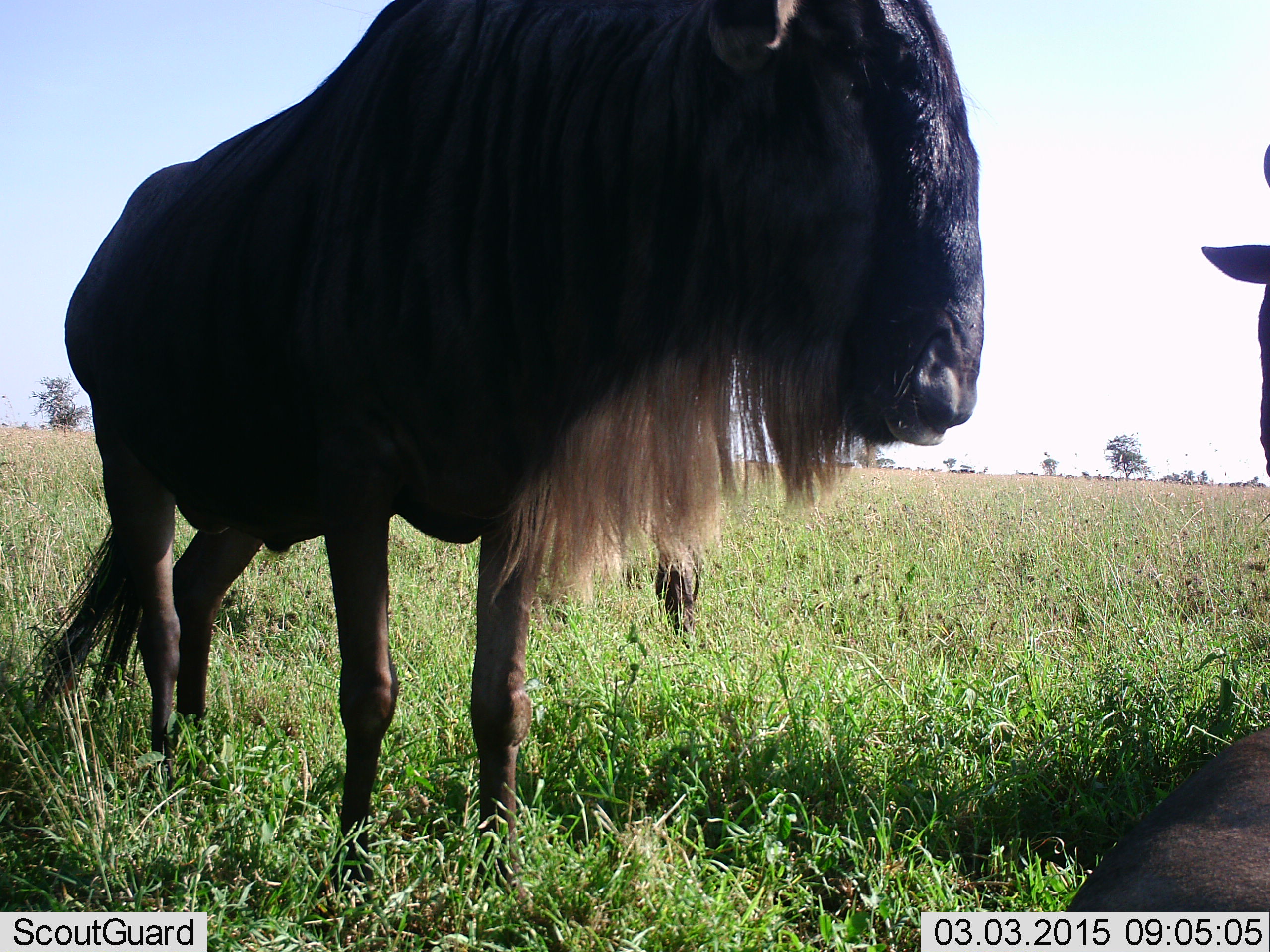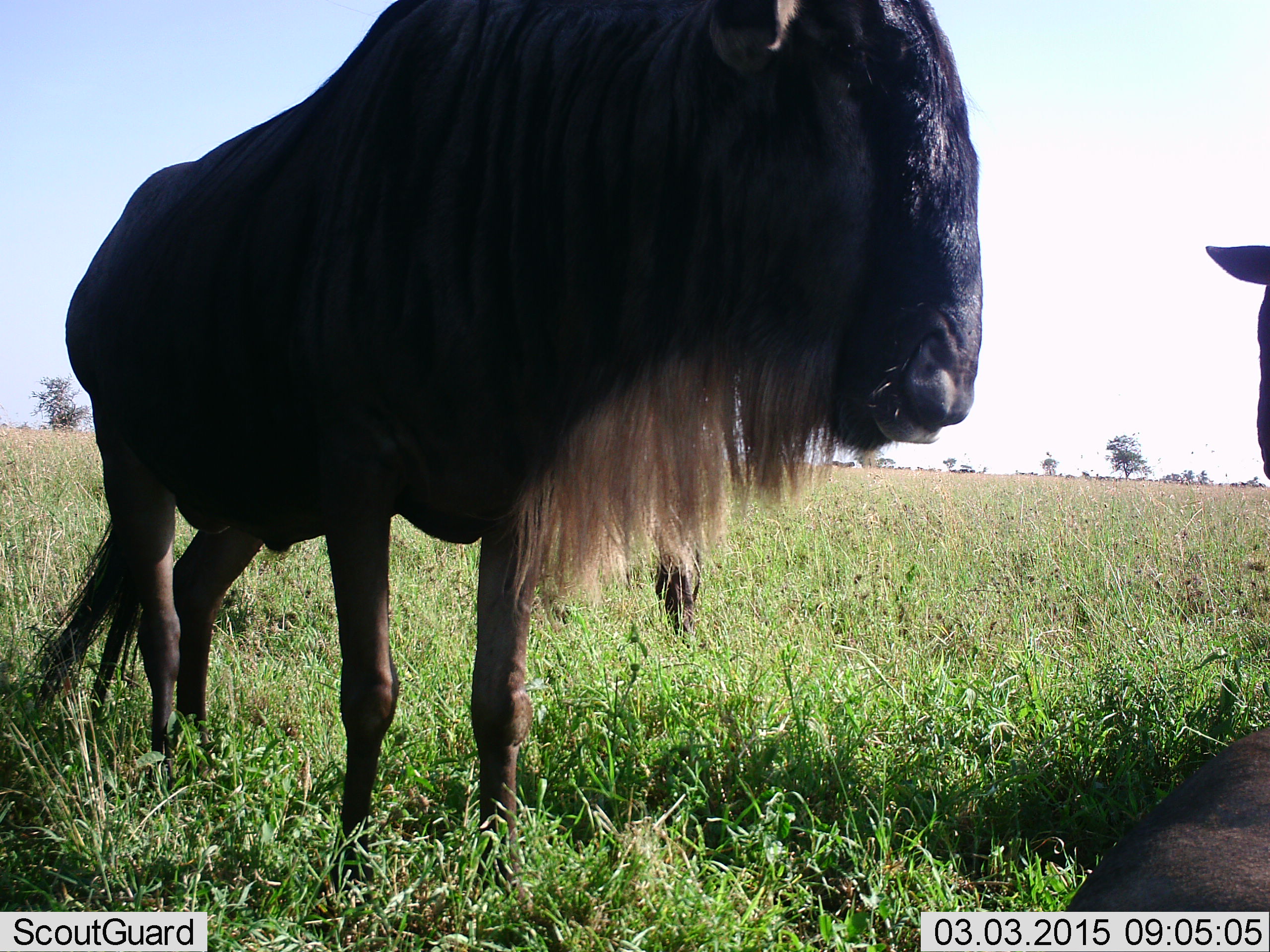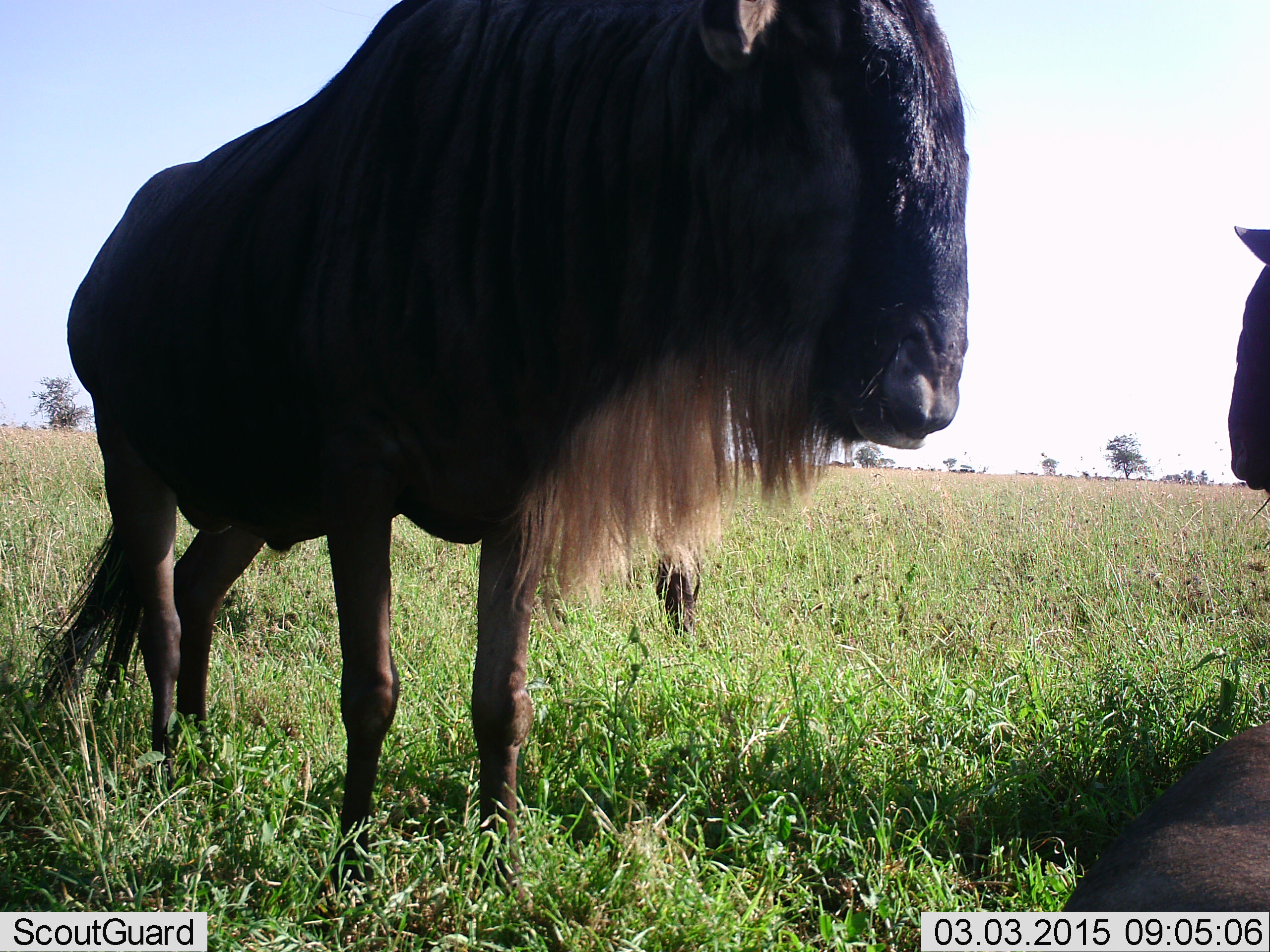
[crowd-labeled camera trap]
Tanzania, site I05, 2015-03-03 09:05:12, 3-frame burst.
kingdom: Animalia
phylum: Chordata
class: Mammalia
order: Artiodactyla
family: Bovidae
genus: Connochaetes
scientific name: Connochaetes taurinus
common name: blue wildebeest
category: wildebeest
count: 2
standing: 80%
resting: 70%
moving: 10%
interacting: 0%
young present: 0%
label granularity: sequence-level